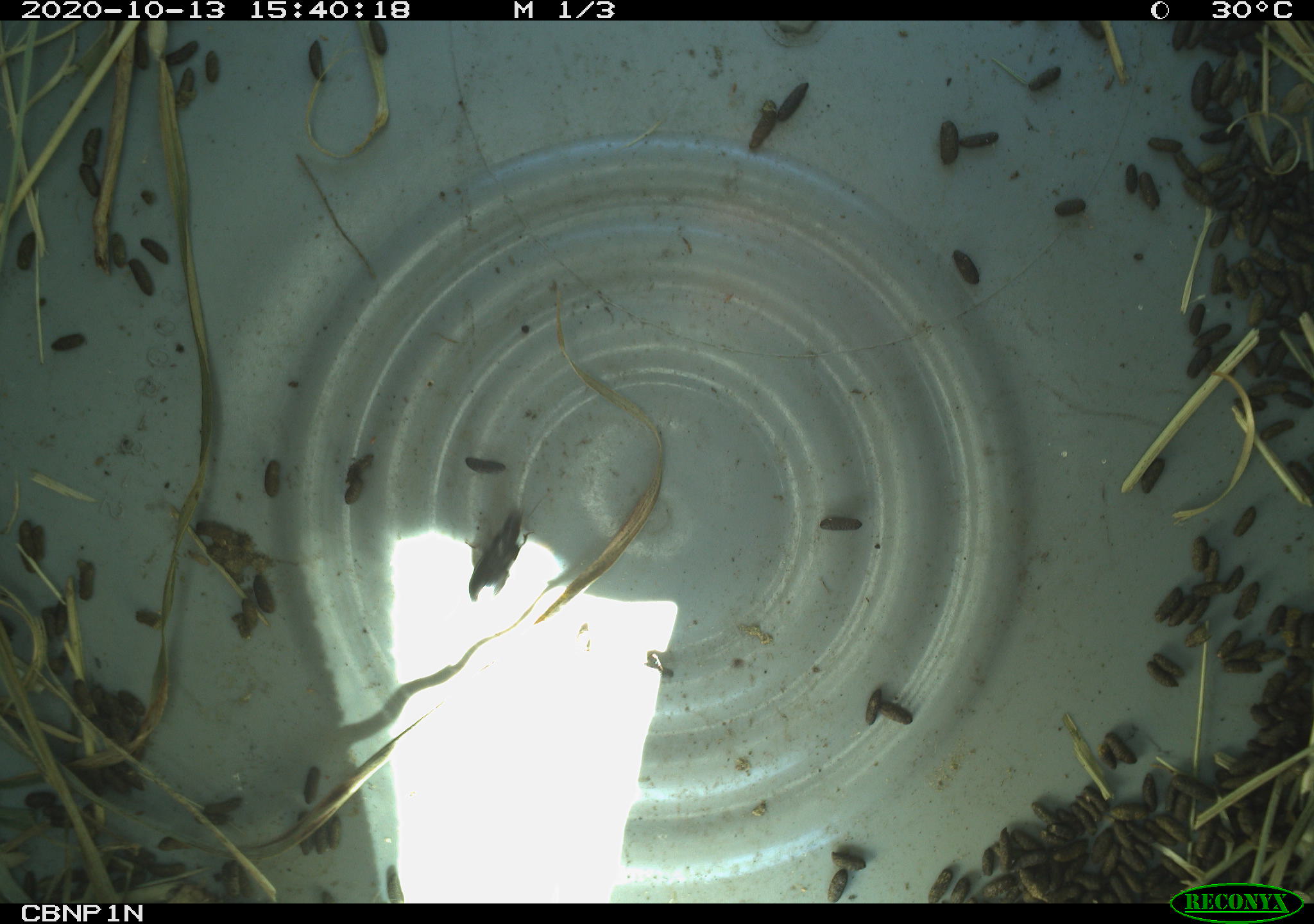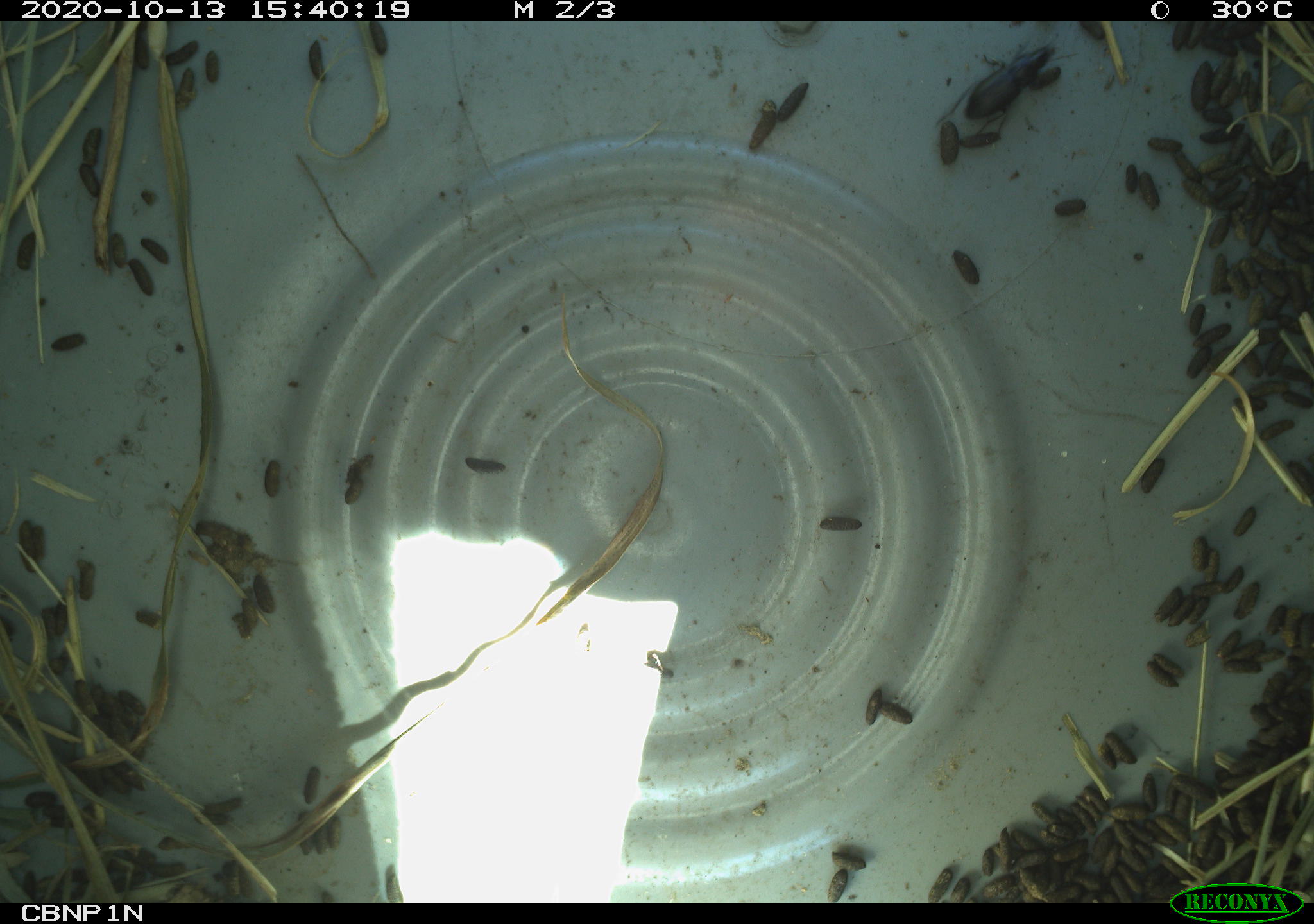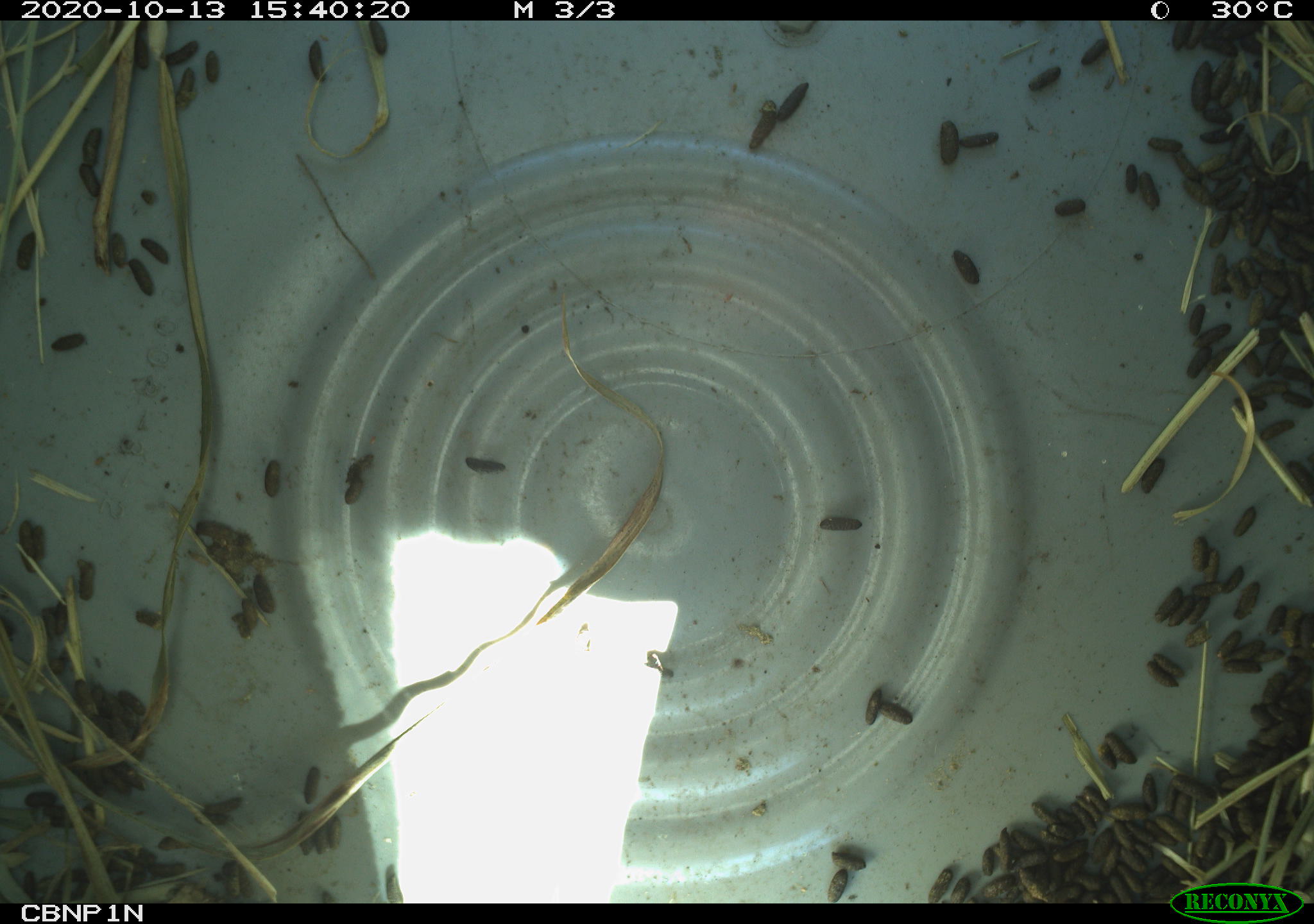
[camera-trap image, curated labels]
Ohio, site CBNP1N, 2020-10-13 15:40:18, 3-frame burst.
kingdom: Animalia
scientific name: Animalia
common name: animal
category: invertebrate